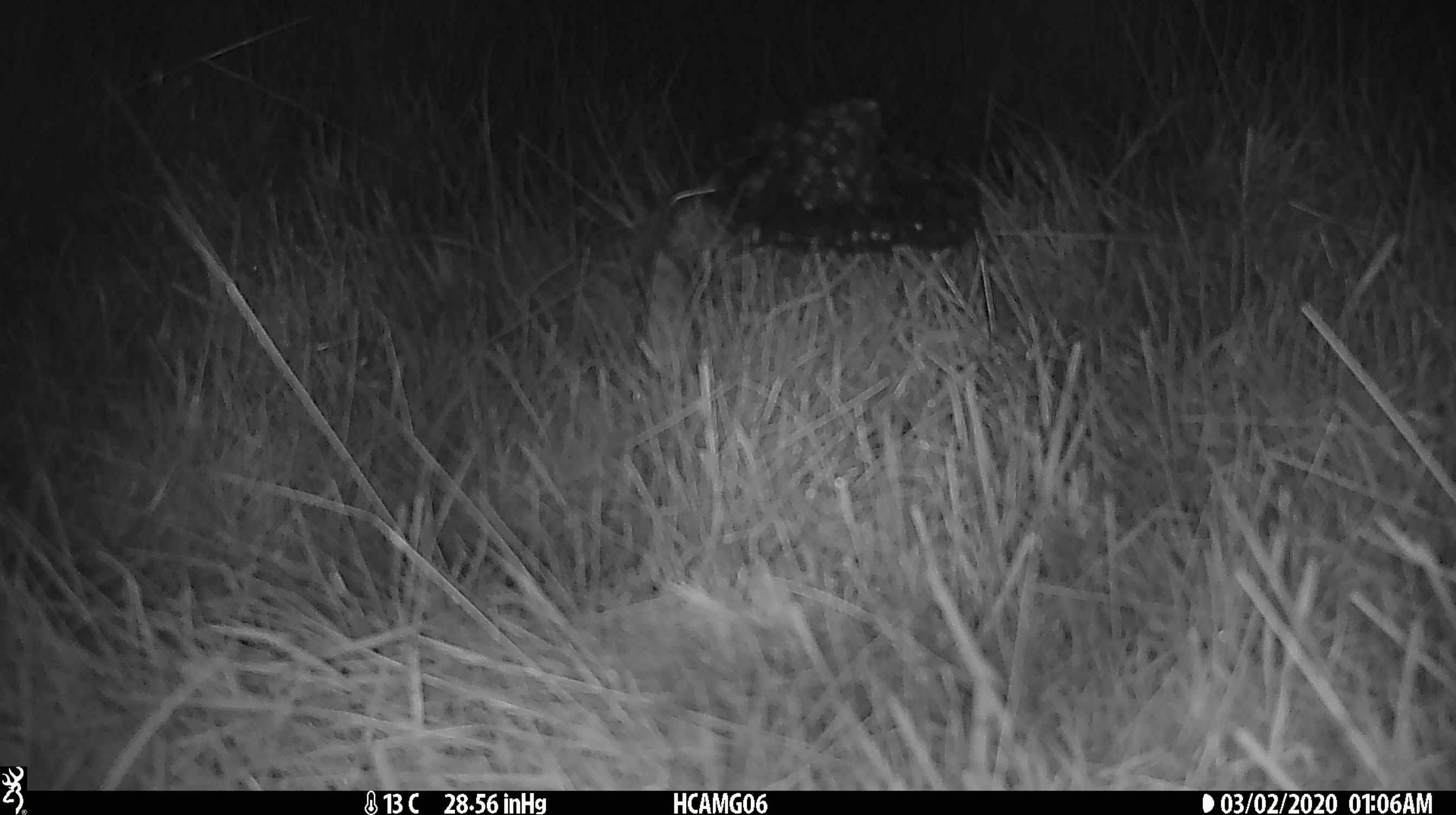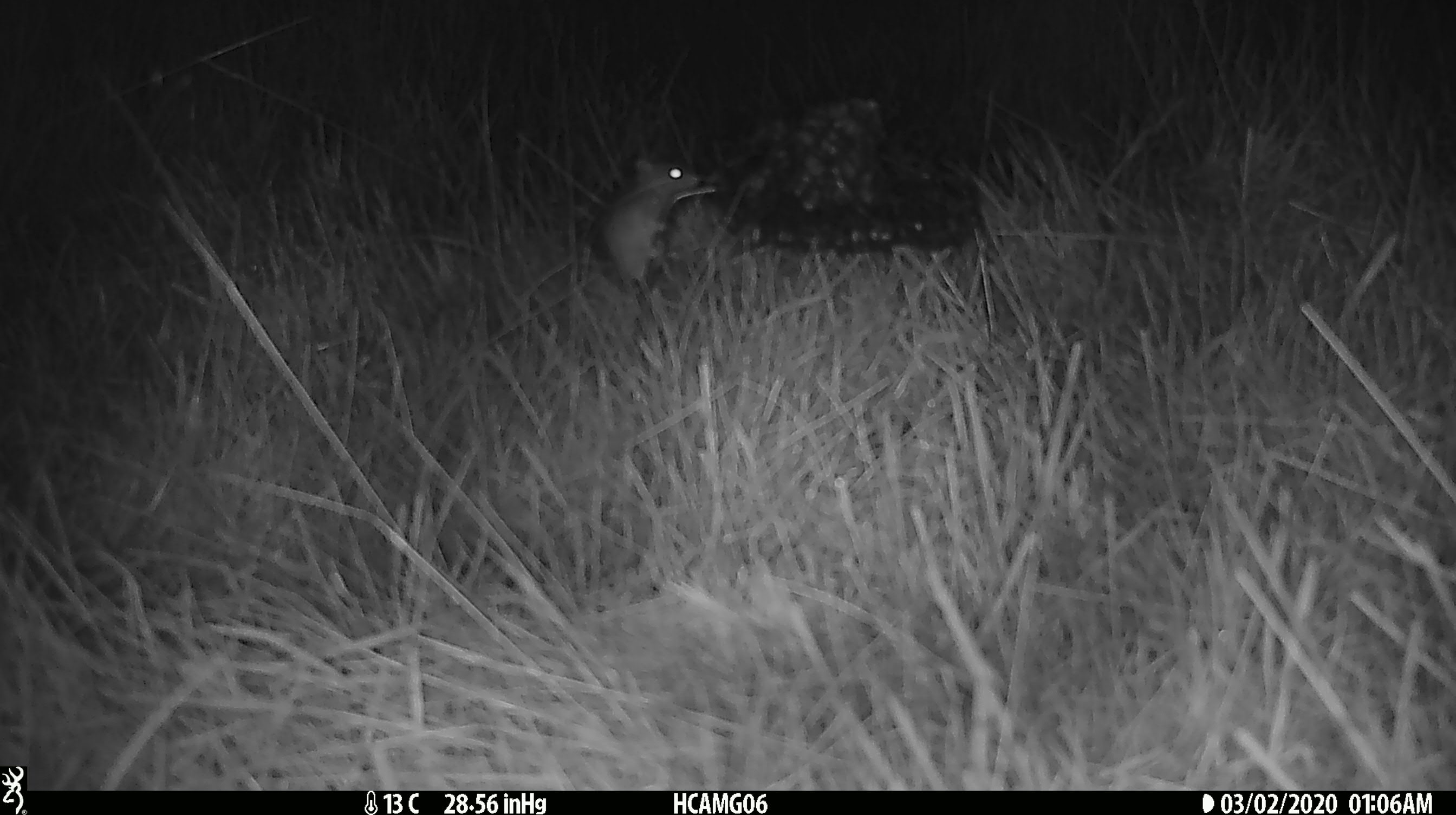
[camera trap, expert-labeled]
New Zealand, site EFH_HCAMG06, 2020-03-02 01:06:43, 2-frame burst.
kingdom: Animalia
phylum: Chordata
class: Mammalia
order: Rodentia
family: Muridae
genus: Mus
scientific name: Mus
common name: mouse